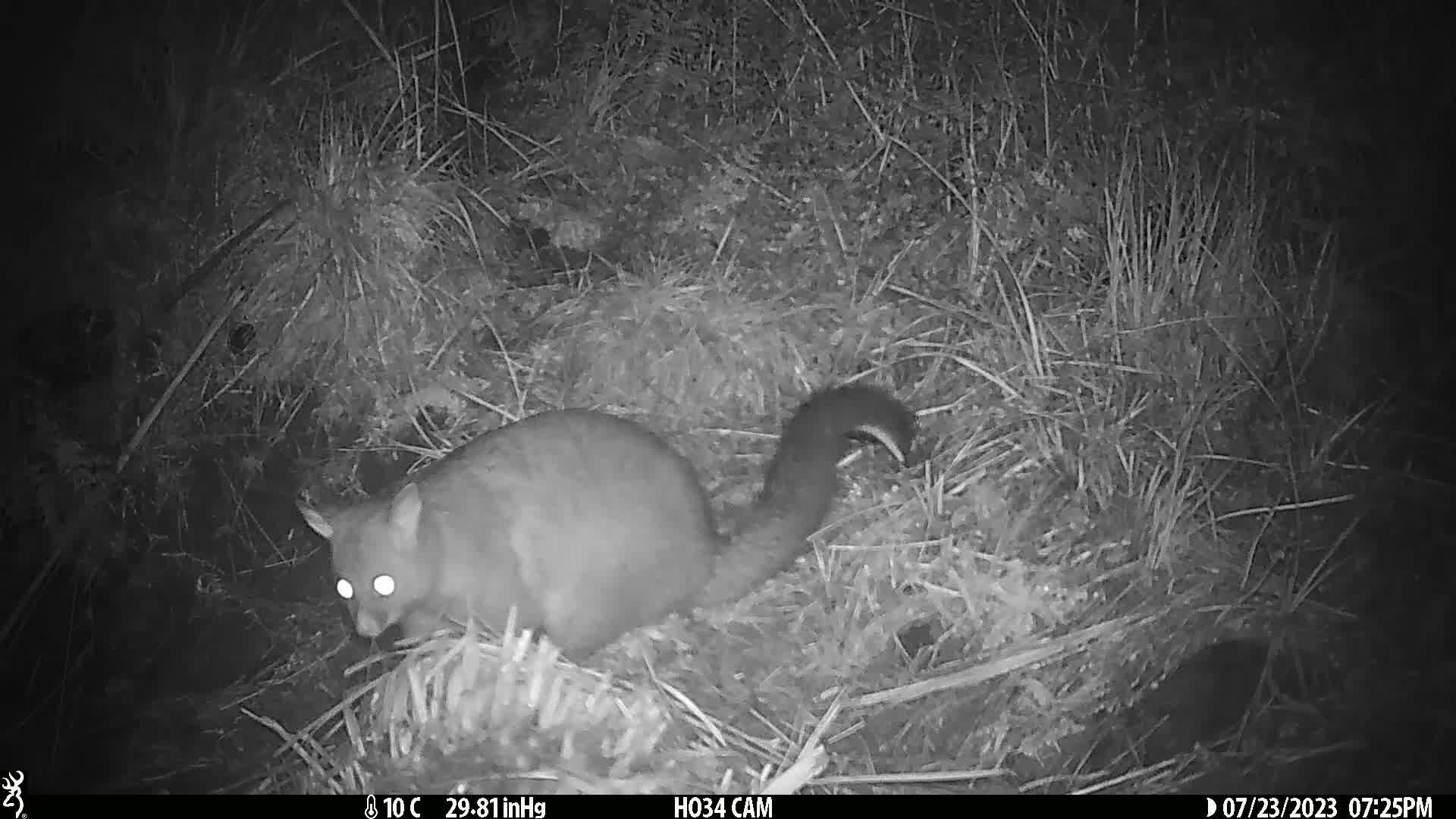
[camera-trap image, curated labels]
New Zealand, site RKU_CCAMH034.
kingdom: Animalia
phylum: Chordata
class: Mammalia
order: Diprotodontia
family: Phalangeridae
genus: Trichosurus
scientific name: Trichosurus vulpecula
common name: common brushtail possum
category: possum